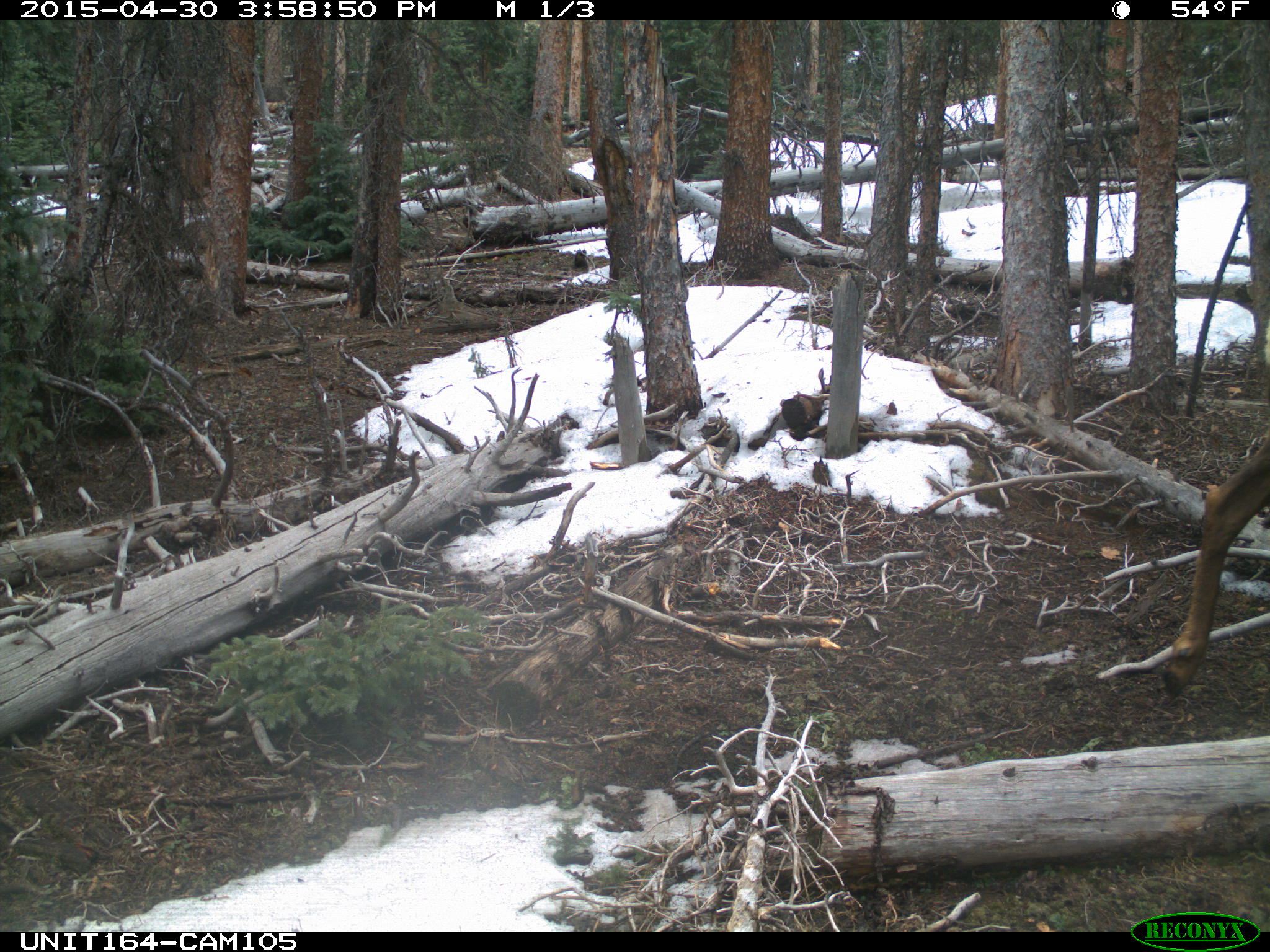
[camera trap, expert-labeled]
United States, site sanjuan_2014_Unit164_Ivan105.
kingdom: Animalia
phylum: Chordata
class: Mammalia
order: Artiodactyla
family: Cervidae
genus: Cervus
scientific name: Cervus elaphus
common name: red deer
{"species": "Cervus elaphus (red deer)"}